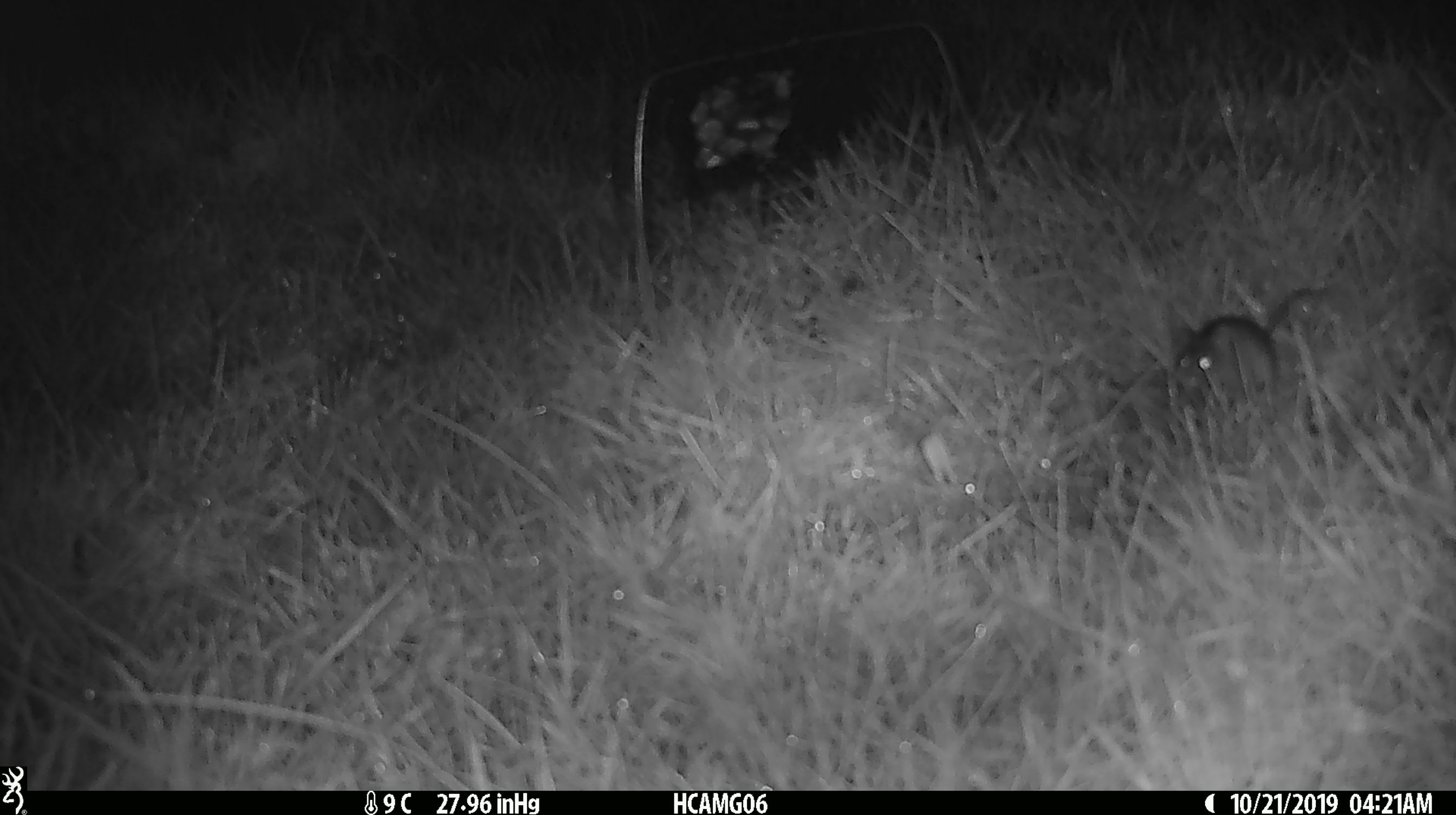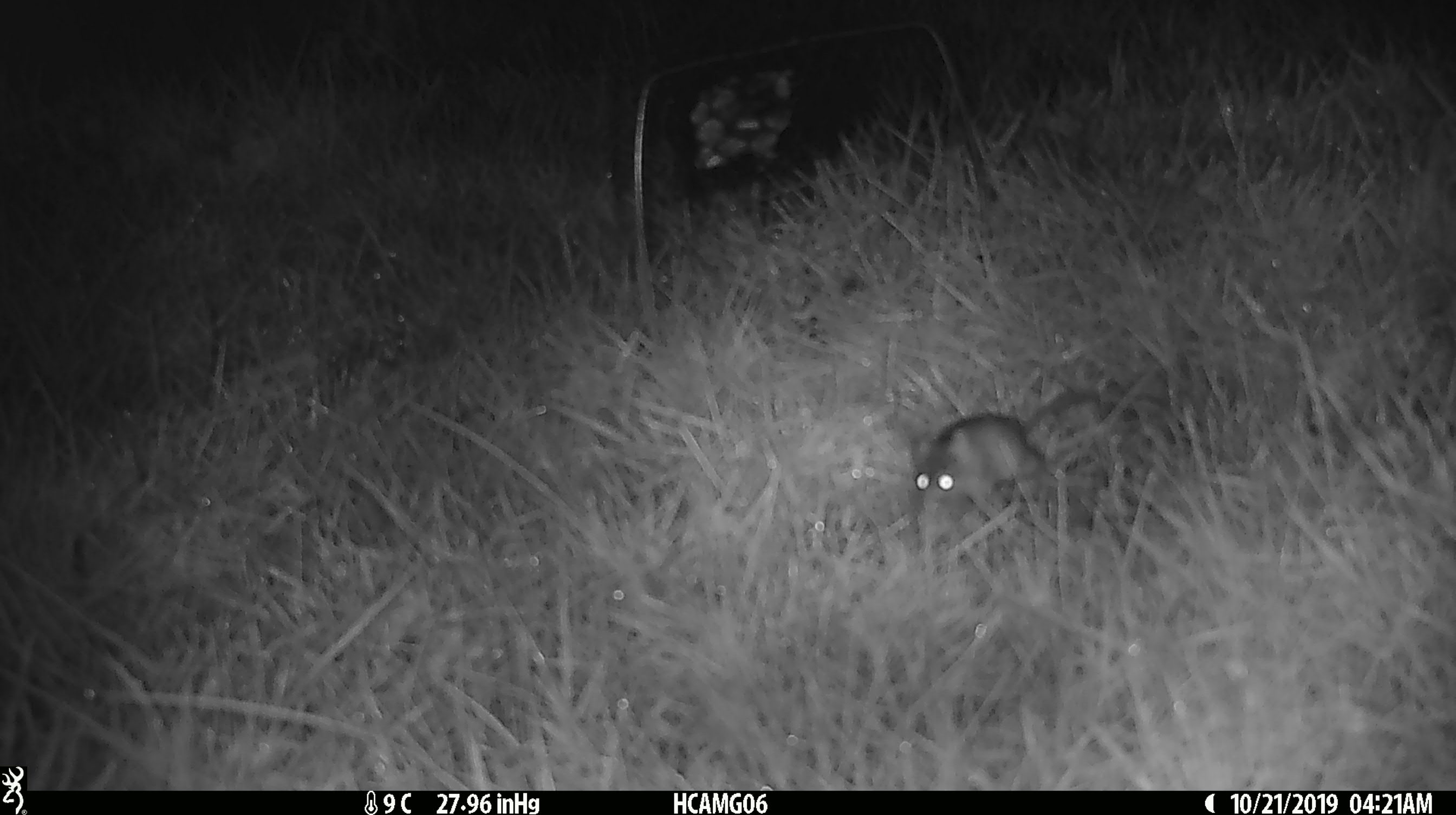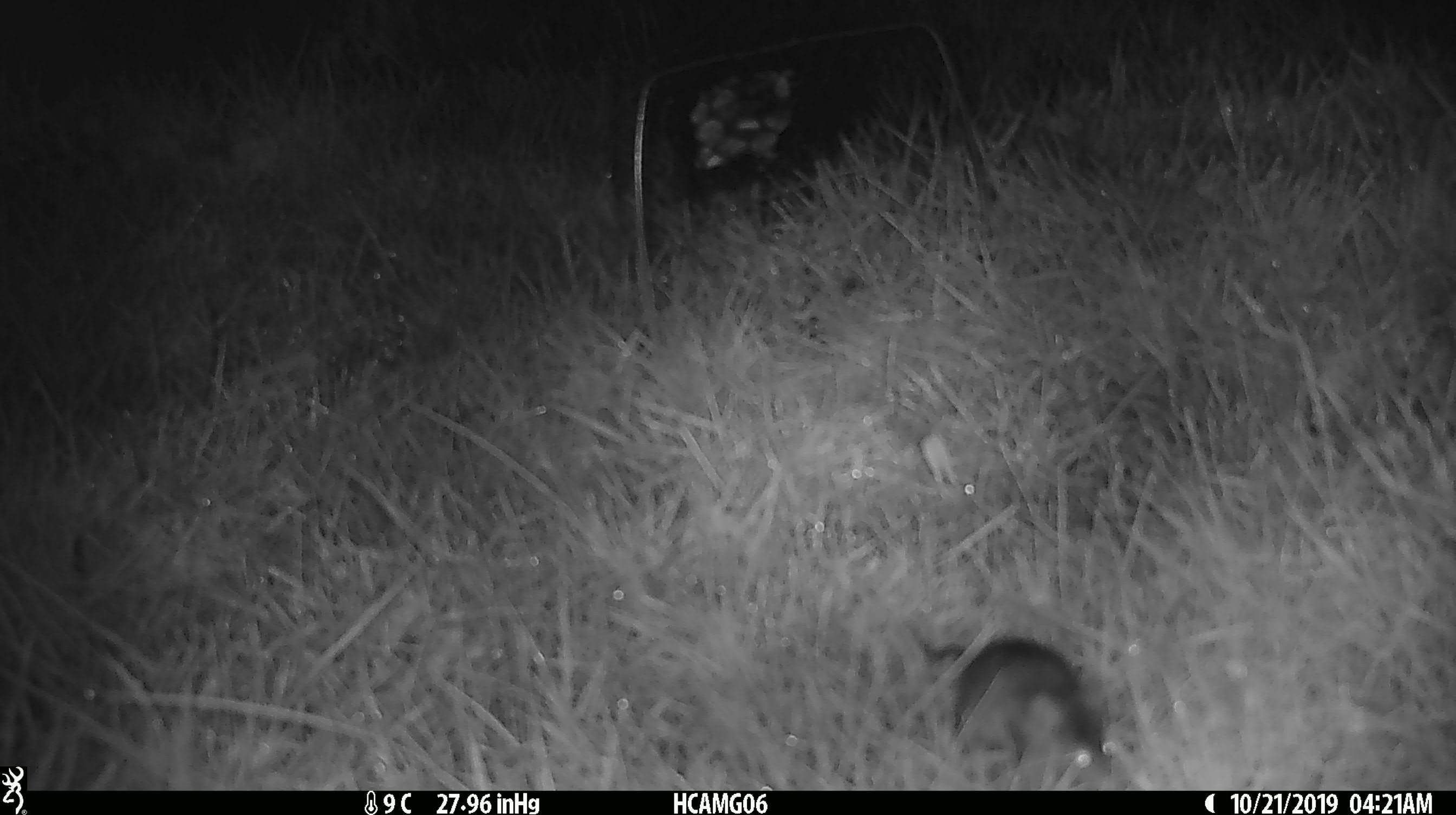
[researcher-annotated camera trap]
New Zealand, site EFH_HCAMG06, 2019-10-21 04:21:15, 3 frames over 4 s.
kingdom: Animalia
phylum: Chordata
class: Mammalia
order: Rodentia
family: Muridae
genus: Mus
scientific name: Mus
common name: mouse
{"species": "mouse (Mus)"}